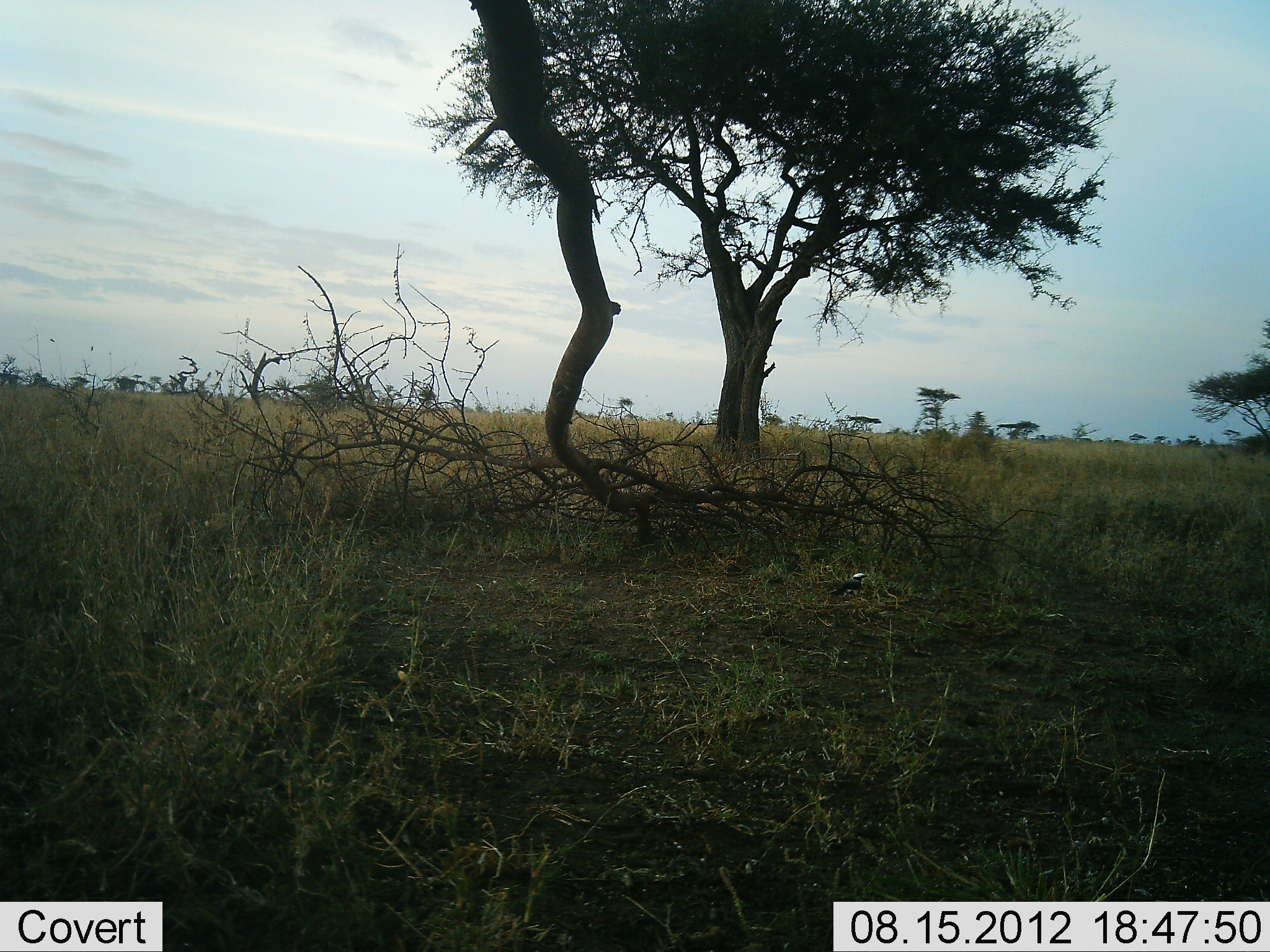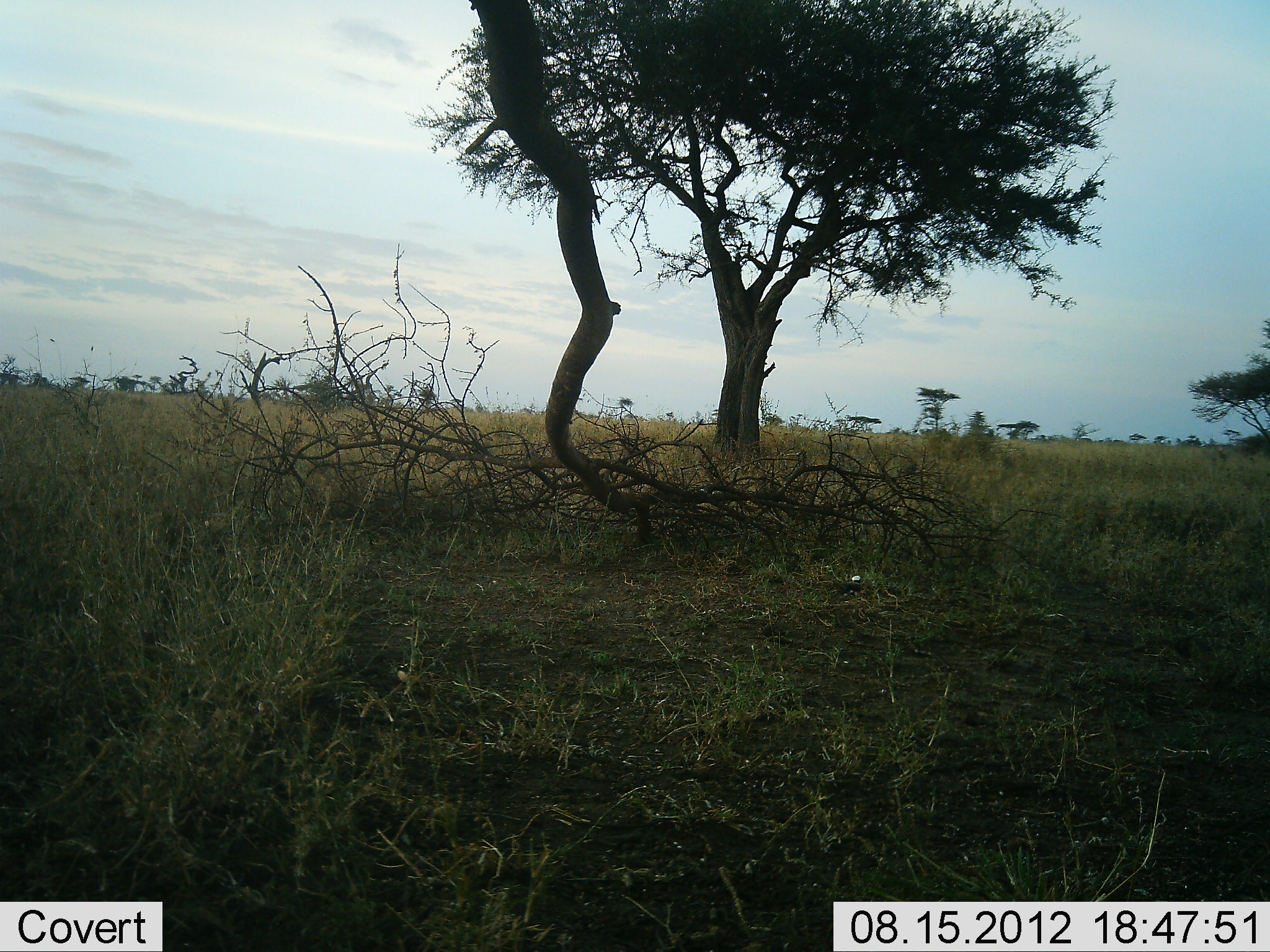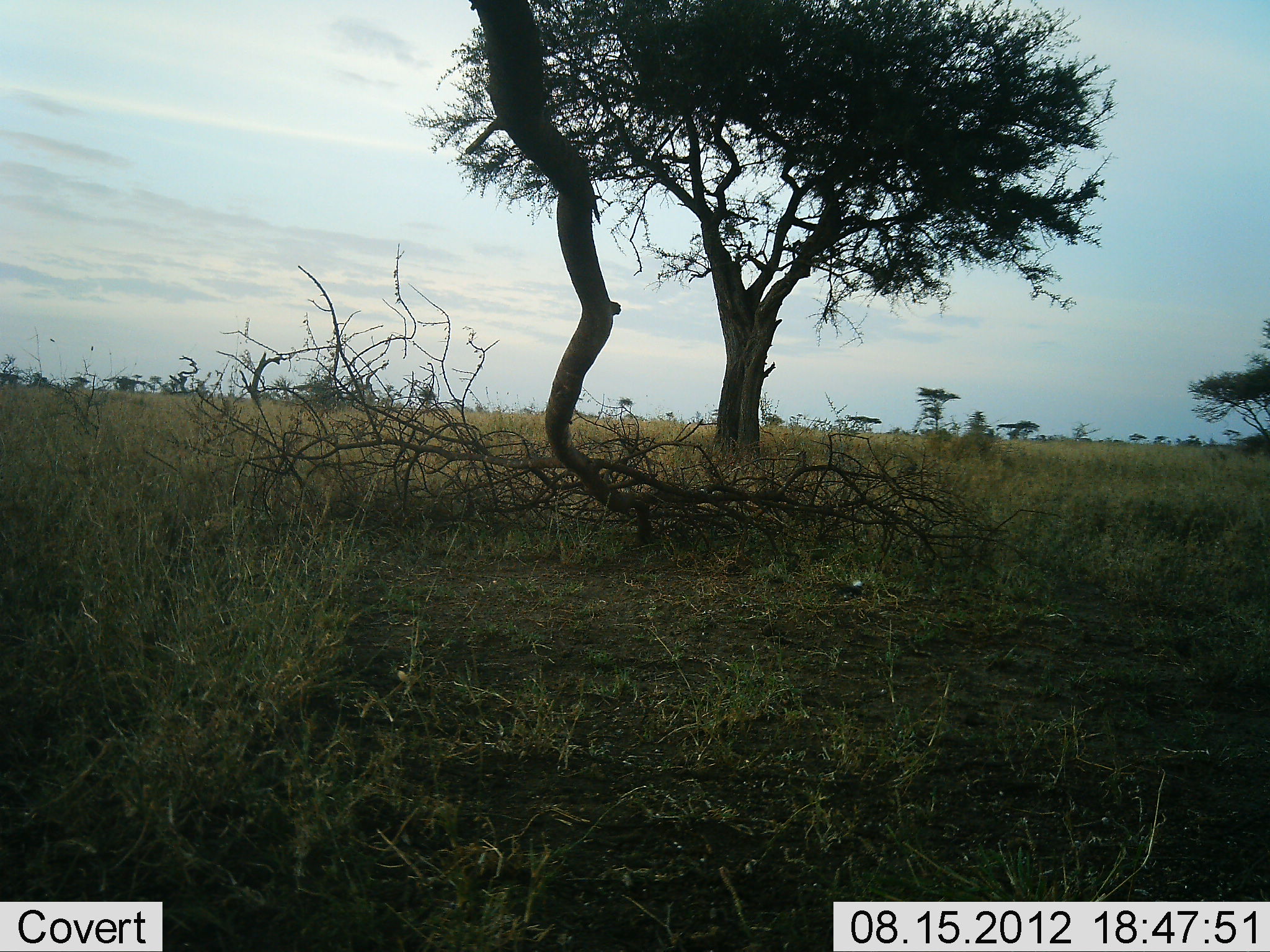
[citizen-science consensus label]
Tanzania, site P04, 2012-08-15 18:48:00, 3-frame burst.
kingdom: Animalia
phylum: Chordata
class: Aves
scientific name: Aves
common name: bird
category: otherbird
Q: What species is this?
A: Otherbird (bird) (Aves).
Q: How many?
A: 1.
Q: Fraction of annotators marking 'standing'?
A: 80%.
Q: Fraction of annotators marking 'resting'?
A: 0%.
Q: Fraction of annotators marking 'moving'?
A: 0%.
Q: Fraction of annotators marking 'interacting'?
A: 10%.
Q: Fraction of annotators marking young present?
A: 0%.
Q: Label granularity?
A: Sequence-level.